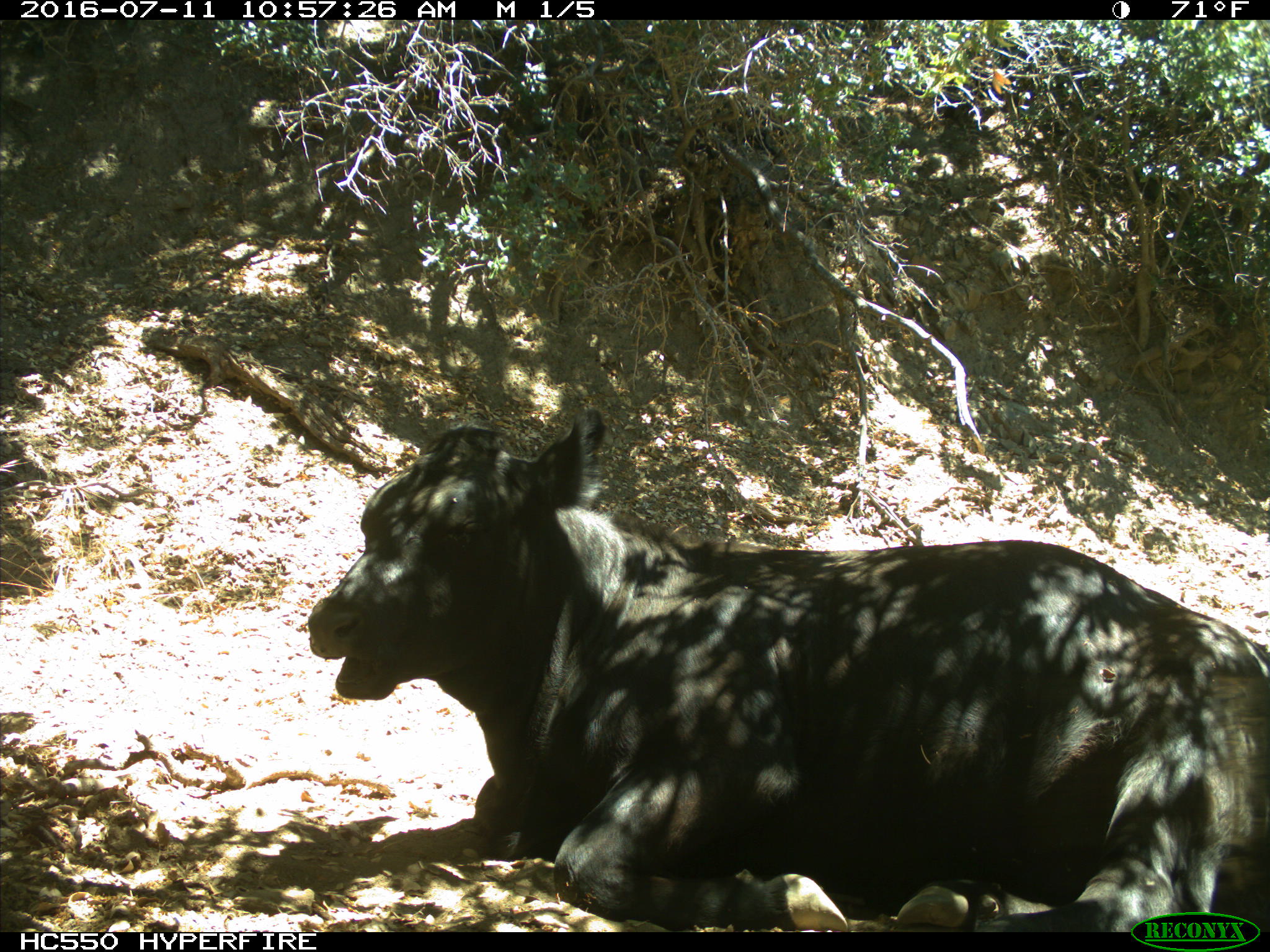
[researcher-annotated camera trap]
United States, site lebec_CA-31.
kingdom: Animalia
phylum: Chordata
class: Mammalia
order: Artiodactyla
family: Bovidae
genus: Bos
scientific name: Bos taurus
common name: domestic cow